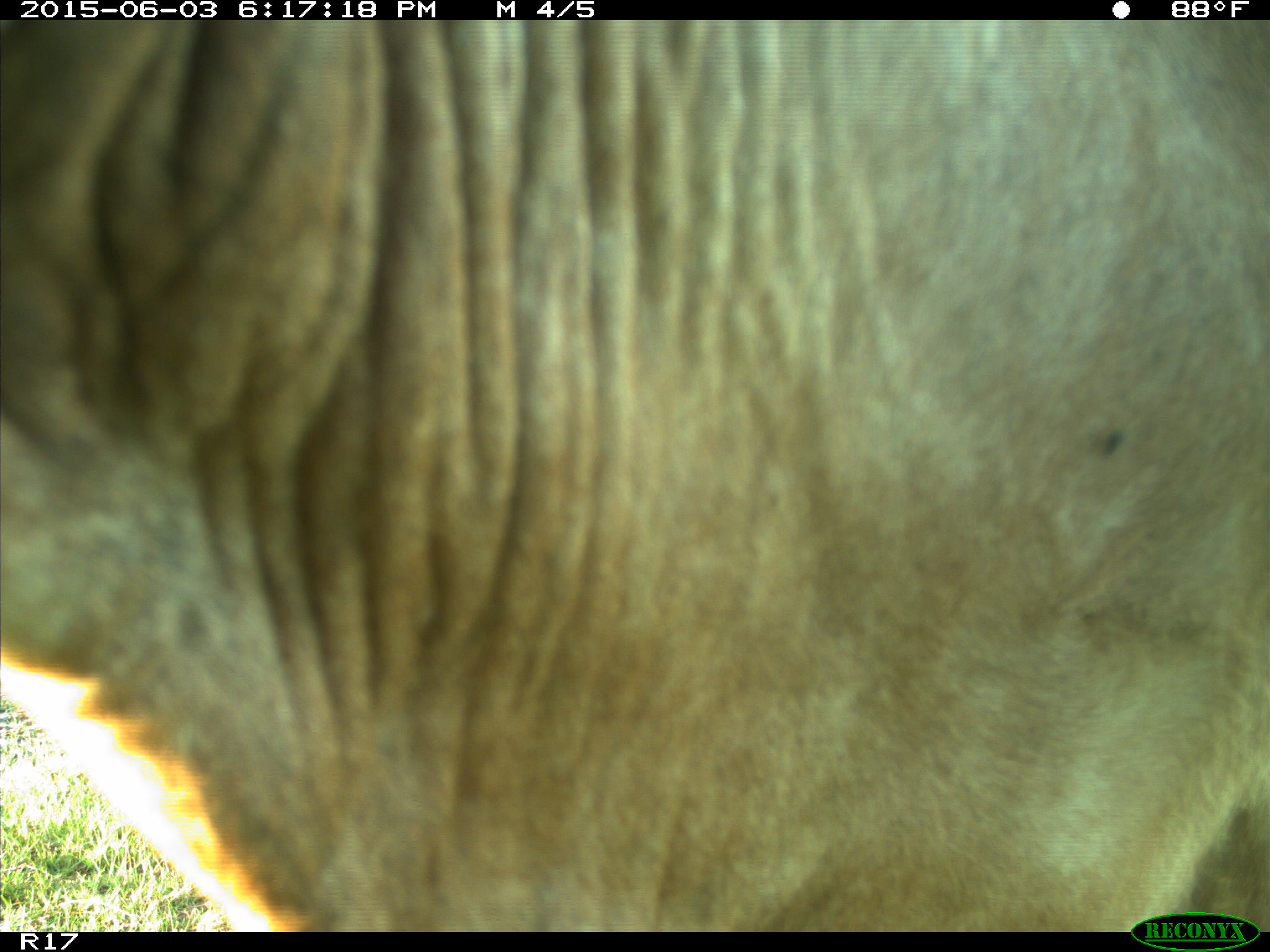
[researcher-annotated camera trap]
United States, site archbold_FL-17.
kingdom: Animalia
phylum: Chordata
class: Mammalia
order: Artiodactyla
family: Bovidae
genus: Bos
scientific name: Bos taurus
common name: domestic cow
Bos taurus (domestic cow).